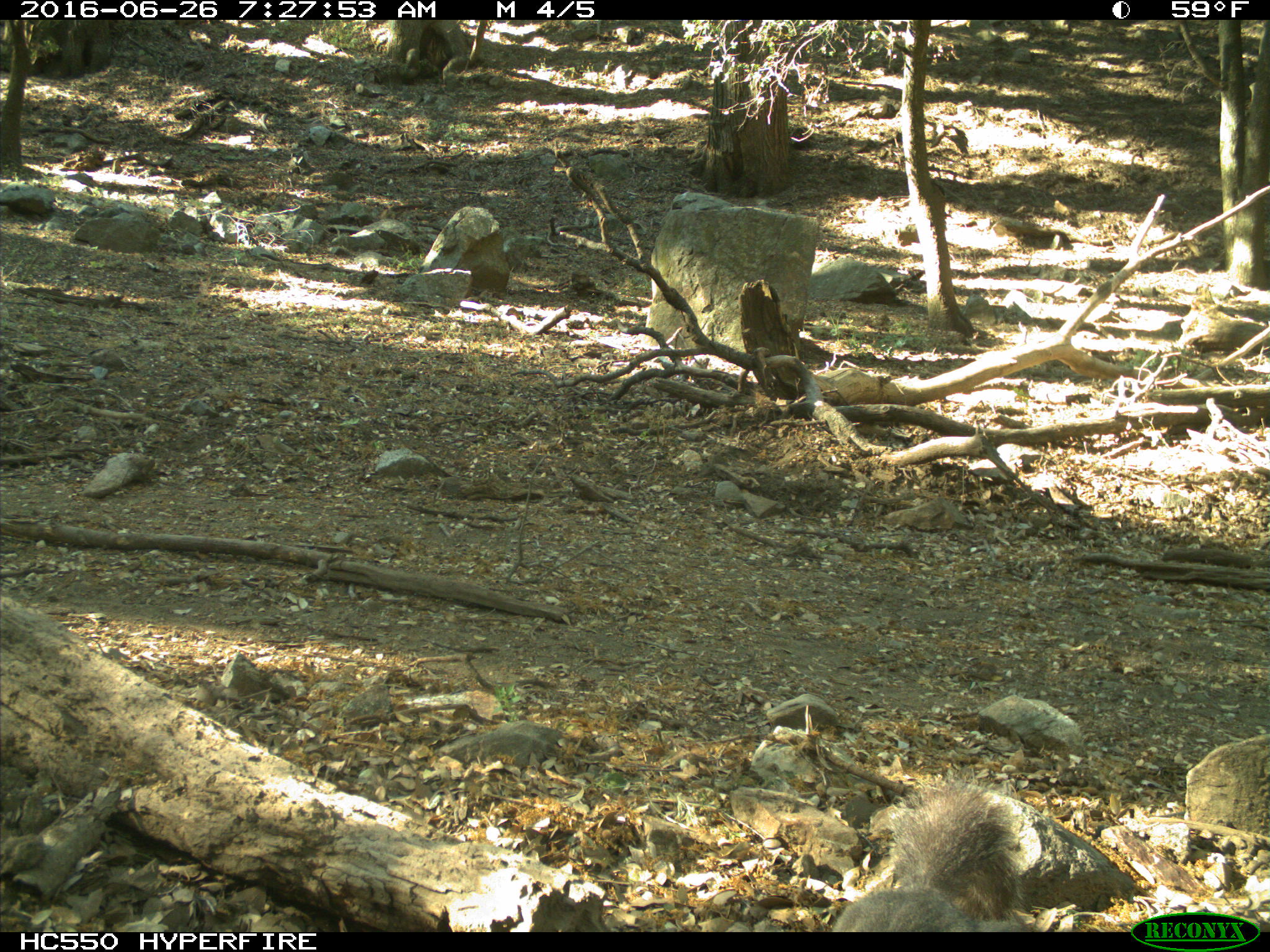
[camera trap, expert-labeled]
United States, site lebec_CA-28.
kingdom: Animalia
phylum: Chordata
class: Mammalia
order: Rodentia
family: Sciuridae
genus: Sciurus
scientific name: Sciurus carolinensis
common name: eastern gray squirrel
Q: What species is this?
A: Sciurus carolinensis (eastern gray squirrel).